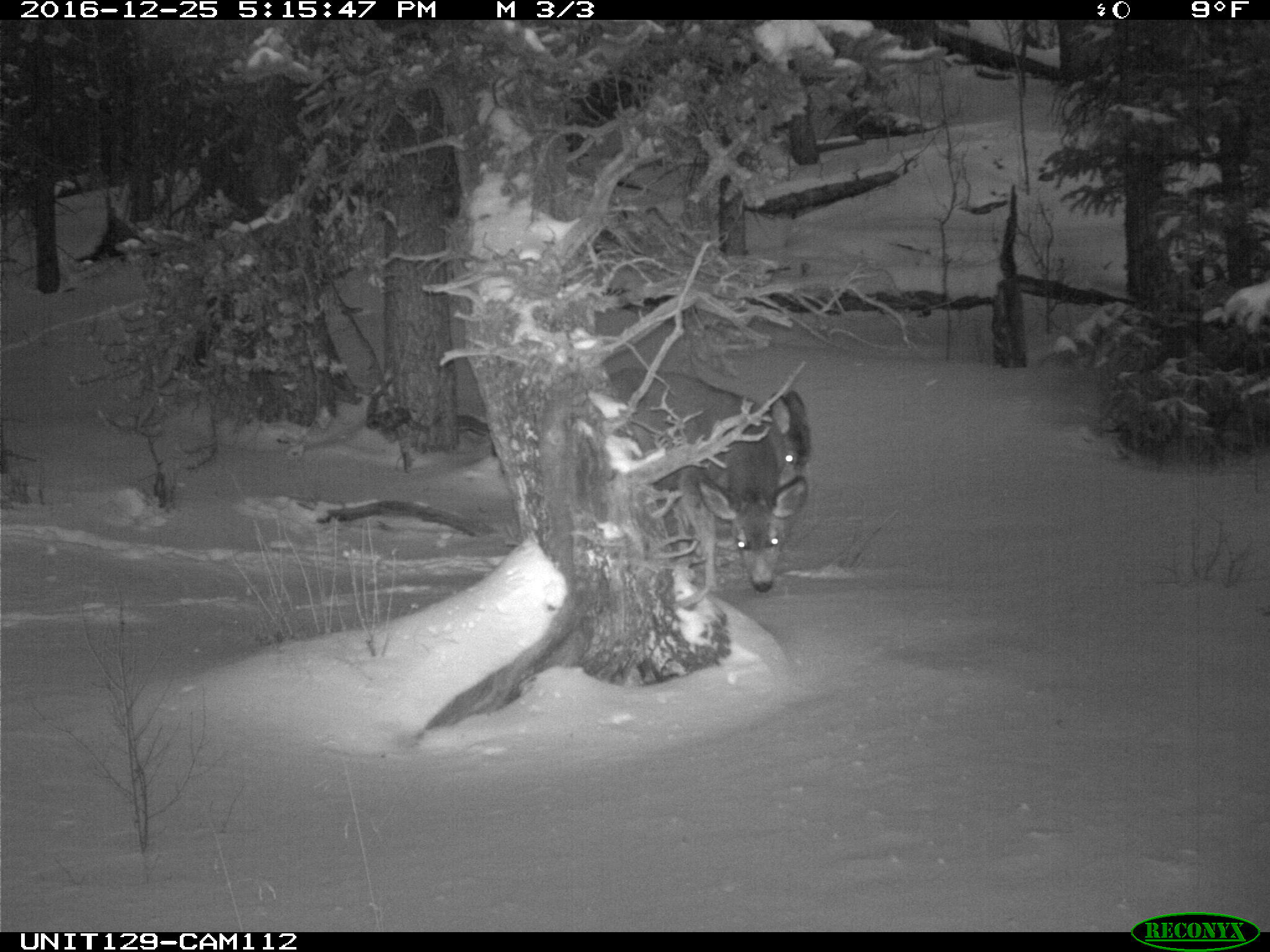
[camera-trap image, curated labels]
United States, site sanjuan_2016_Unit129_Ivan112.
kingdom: Animalia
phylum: Chordata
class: Mammalia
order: Artiodactyla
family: Cervidae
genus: Odocoileus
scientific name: Odocoileus hemionus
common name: mule deer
Odocoileus hemionus (mule deer).